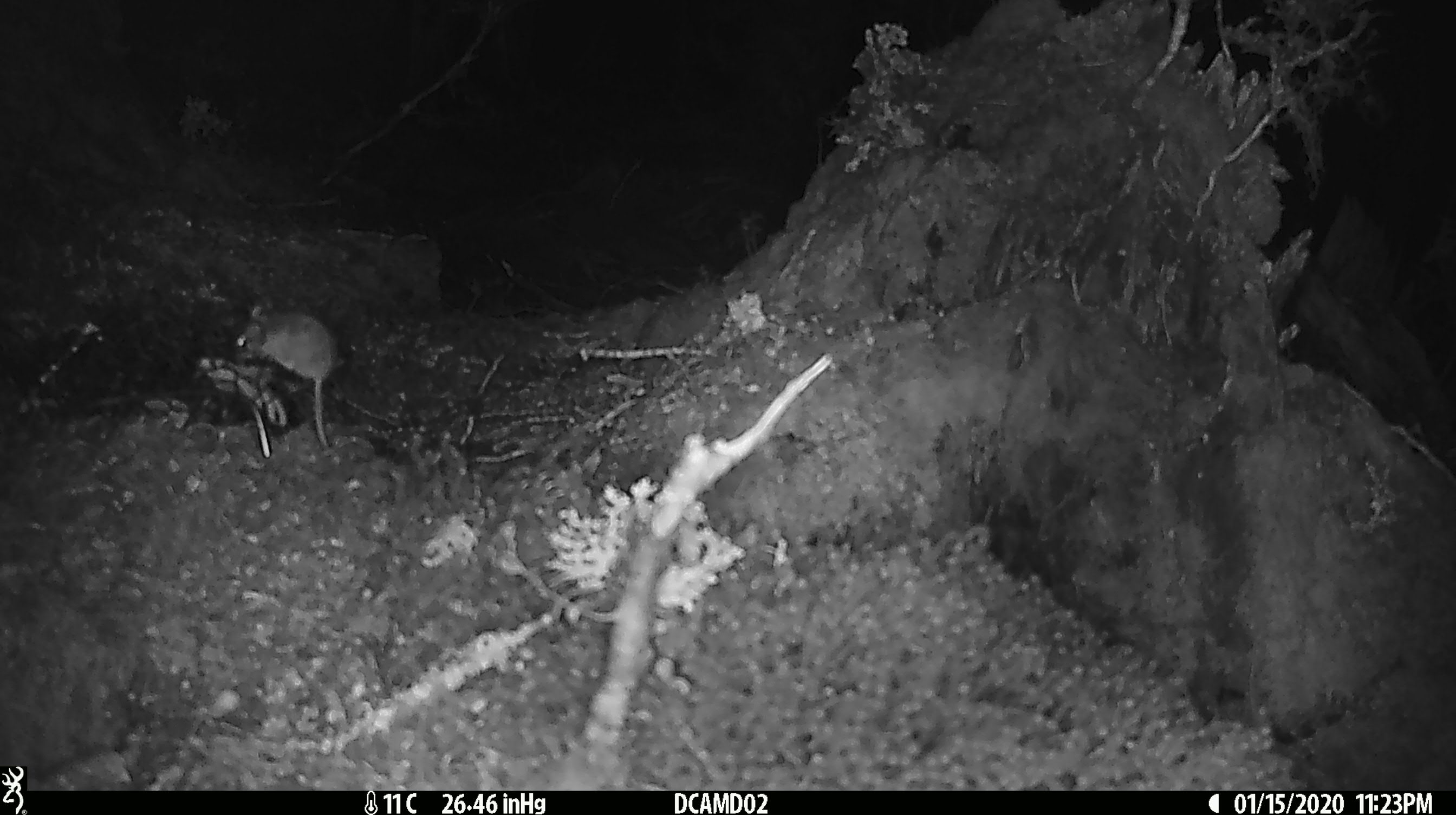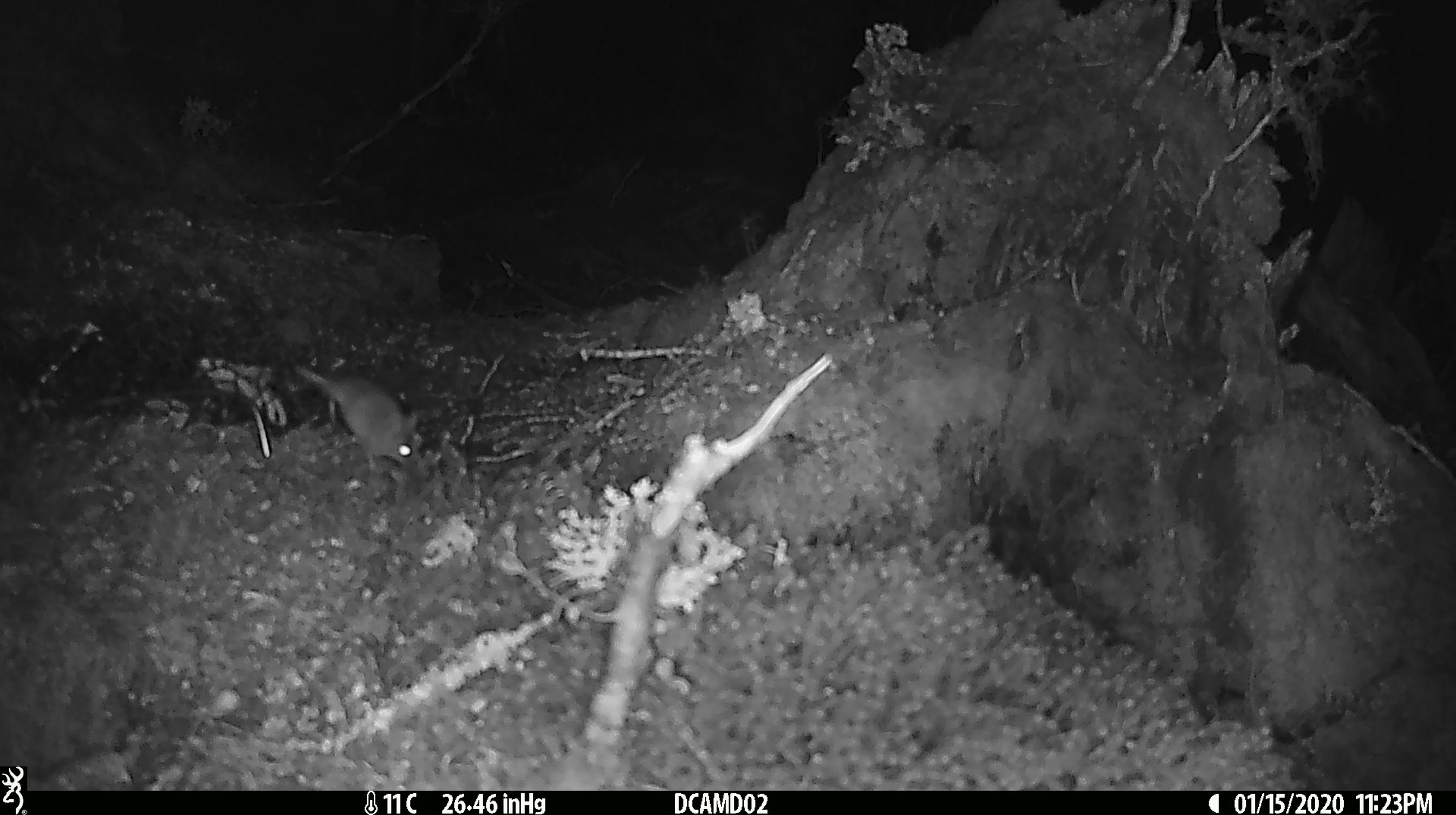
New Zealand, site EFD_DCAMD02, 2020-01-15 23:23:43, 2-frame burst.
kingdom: Animalia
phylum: Chordata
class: Mammalia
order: Rodentia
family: Muridae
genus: Mus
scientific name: Mus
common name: mouse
Mouse (Mus).